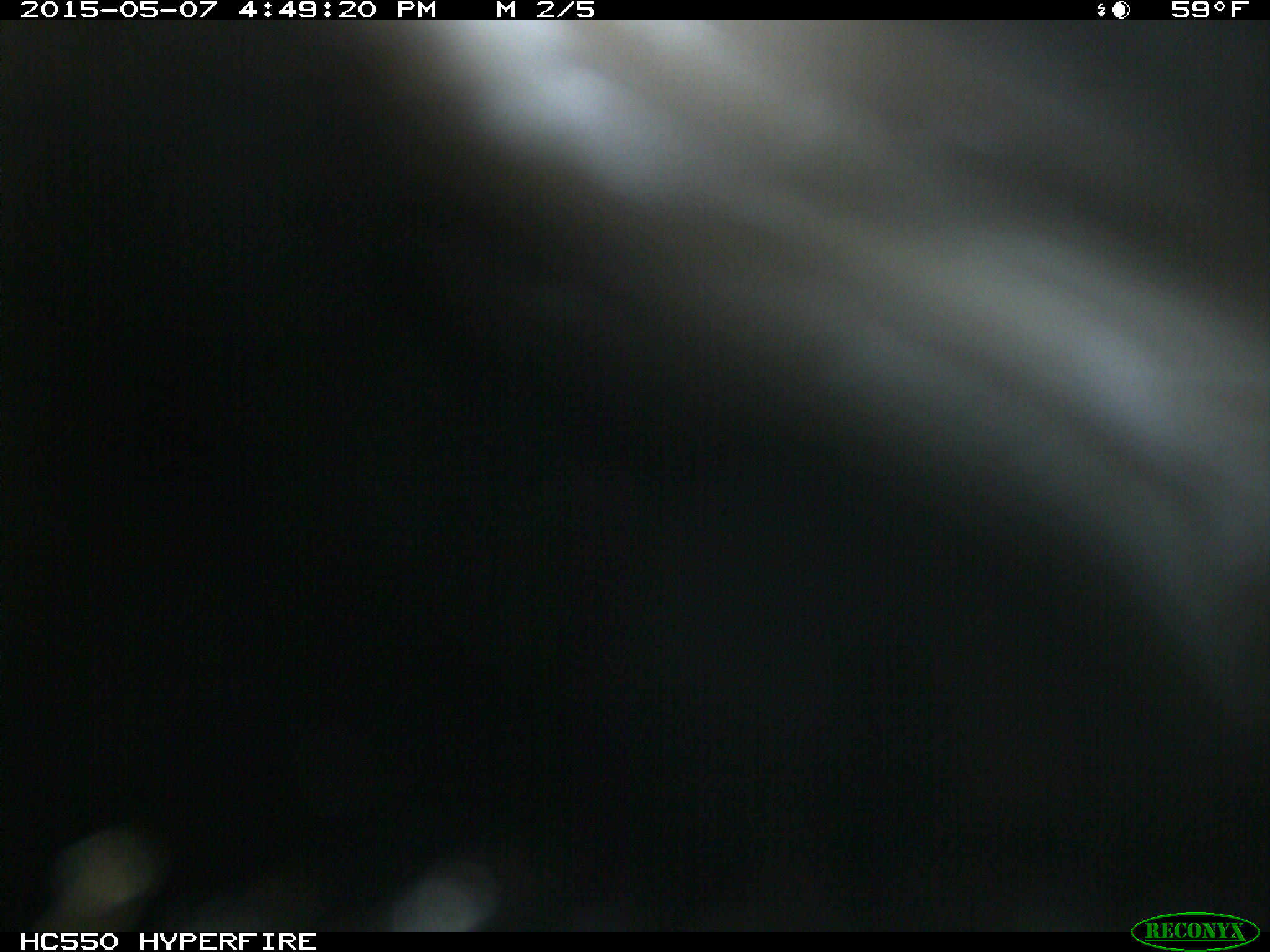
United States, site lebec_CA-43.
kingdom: Animalia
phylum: Chordata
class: Mammalia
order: Artiodactyla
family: Bovidae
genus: Bos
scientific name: Bos taurus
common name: domestic cow